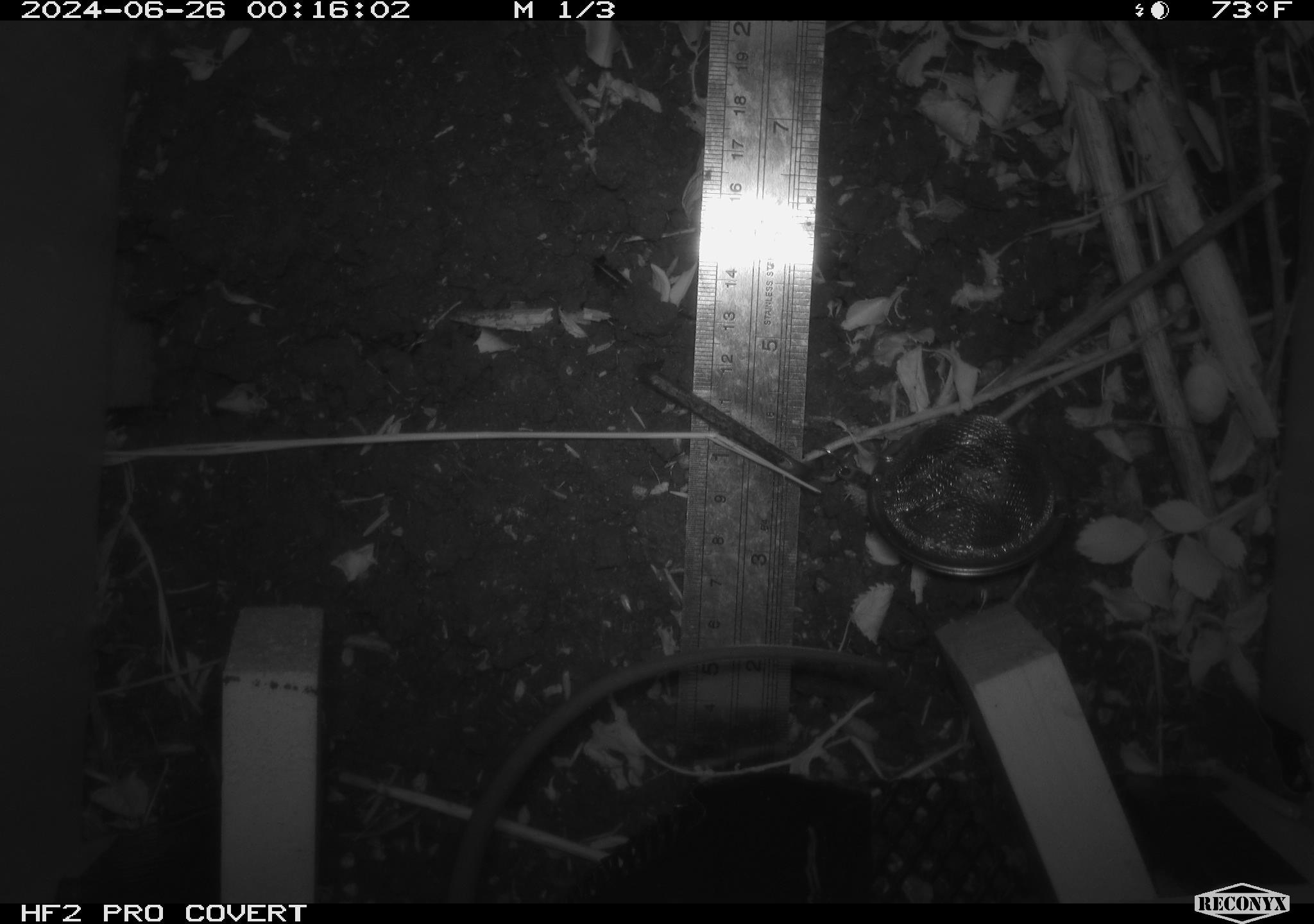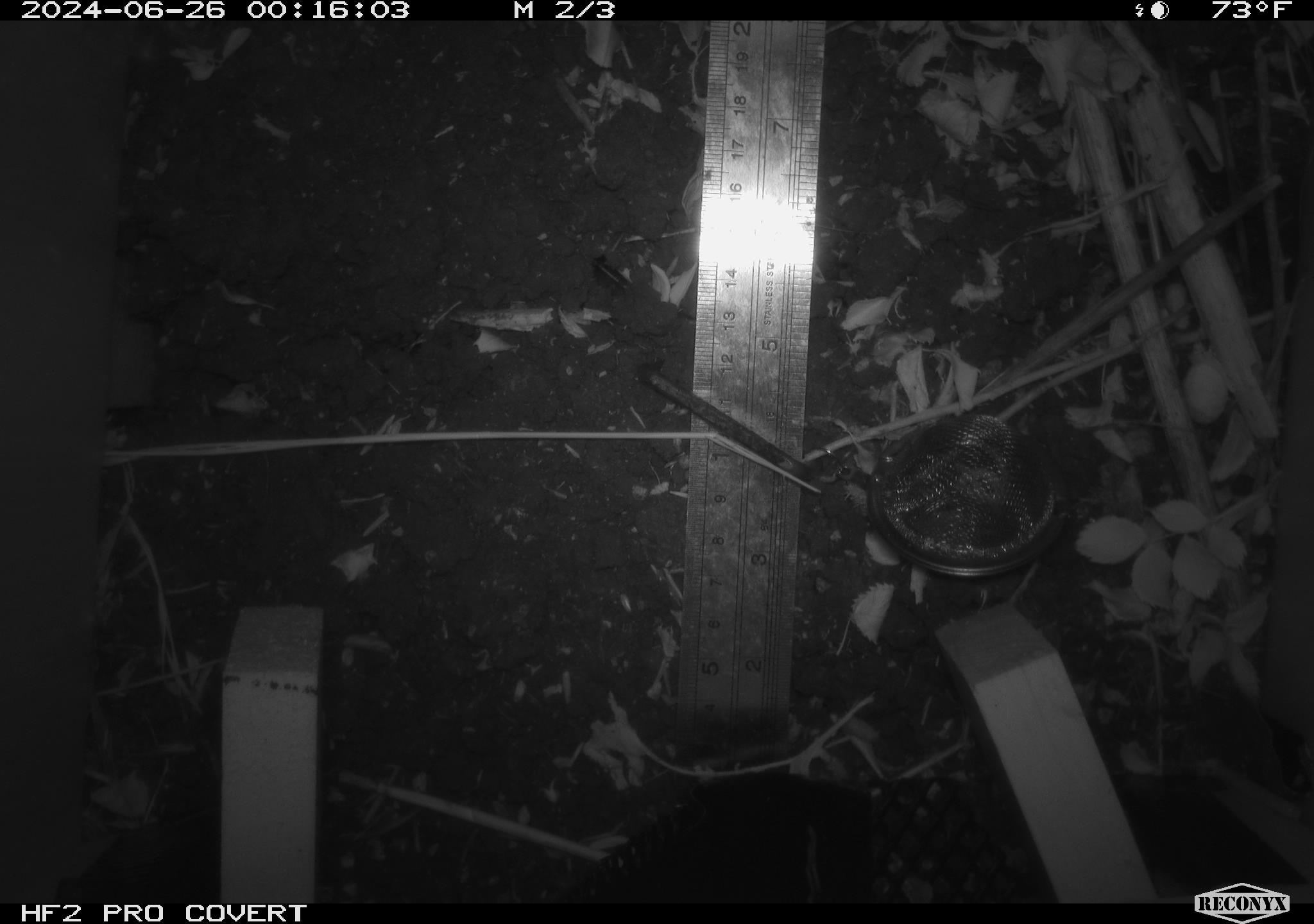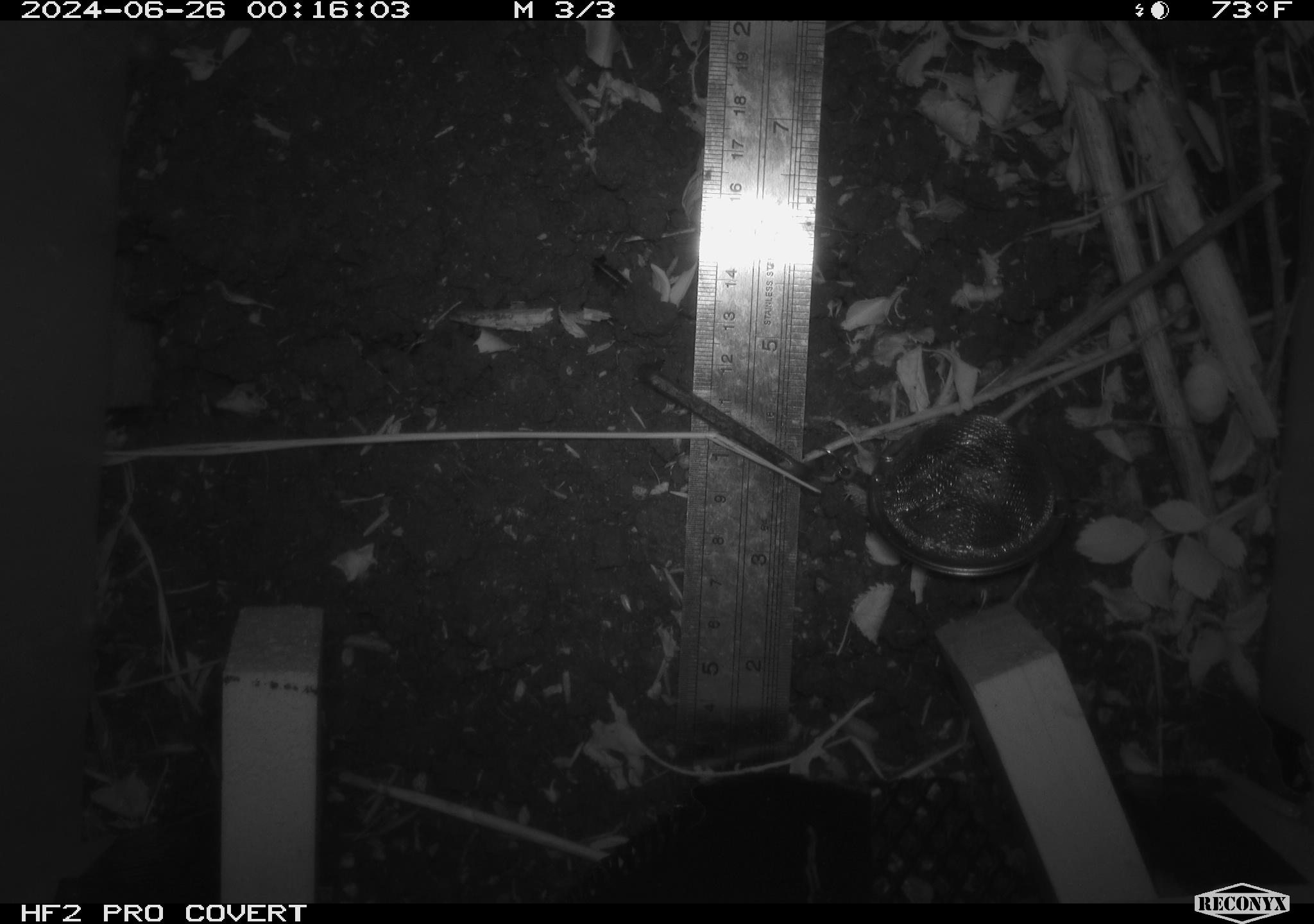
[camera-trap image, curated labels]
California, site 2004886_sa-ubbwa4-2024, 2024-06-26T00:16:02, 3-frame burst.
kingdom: Animalia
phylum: Chordata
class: Mammalia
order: Rodentia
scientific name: Rodentia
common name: woodrat or rat or mouse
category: woodrat or rat or mouse species